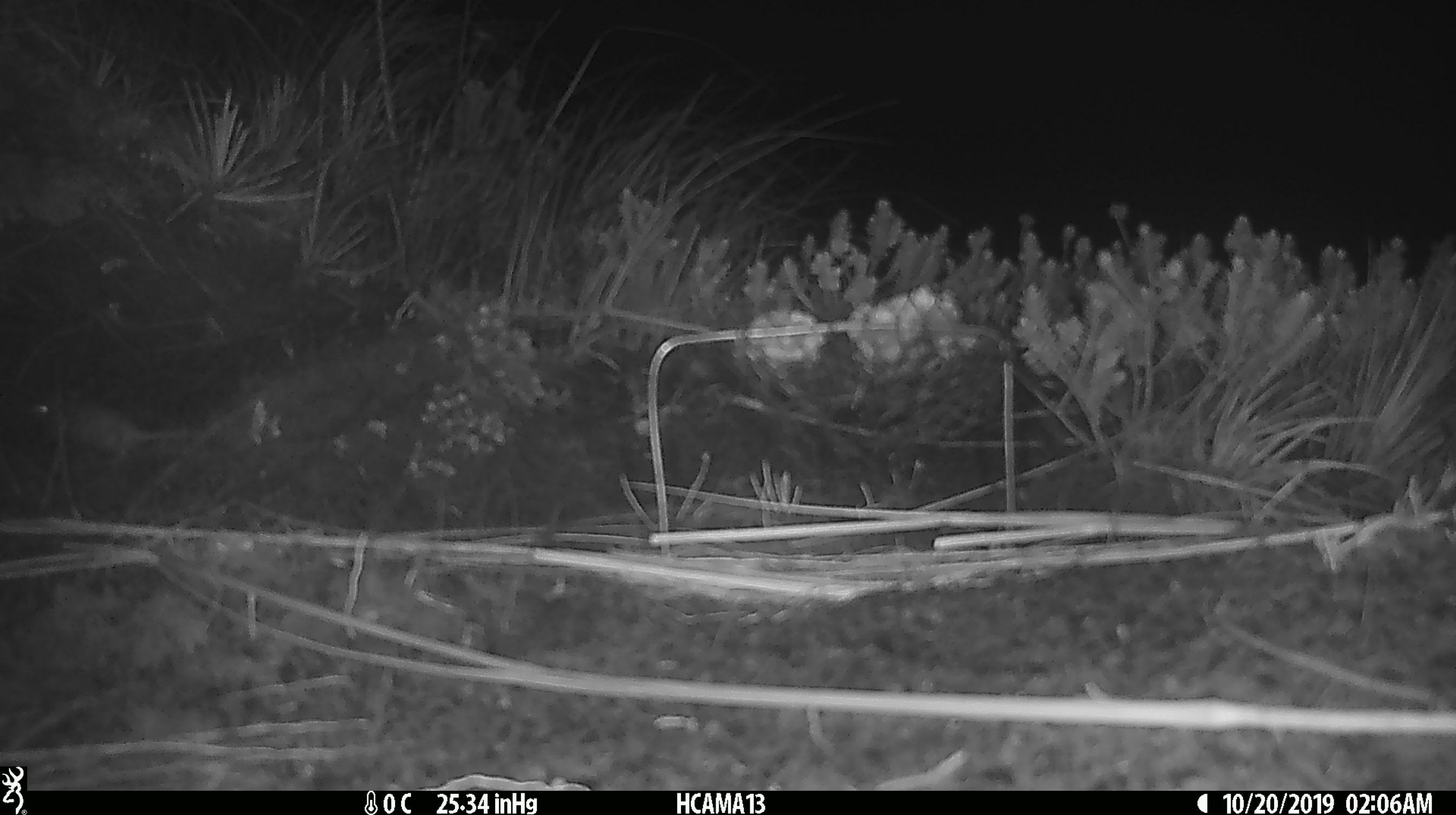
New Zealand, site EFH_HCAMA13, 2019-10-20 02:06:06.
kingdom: Animalia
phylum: Chordata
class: Mammalia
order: Rodentia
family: Muridae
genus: Mus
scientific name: Mus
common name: mouse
Mouse (Mus).